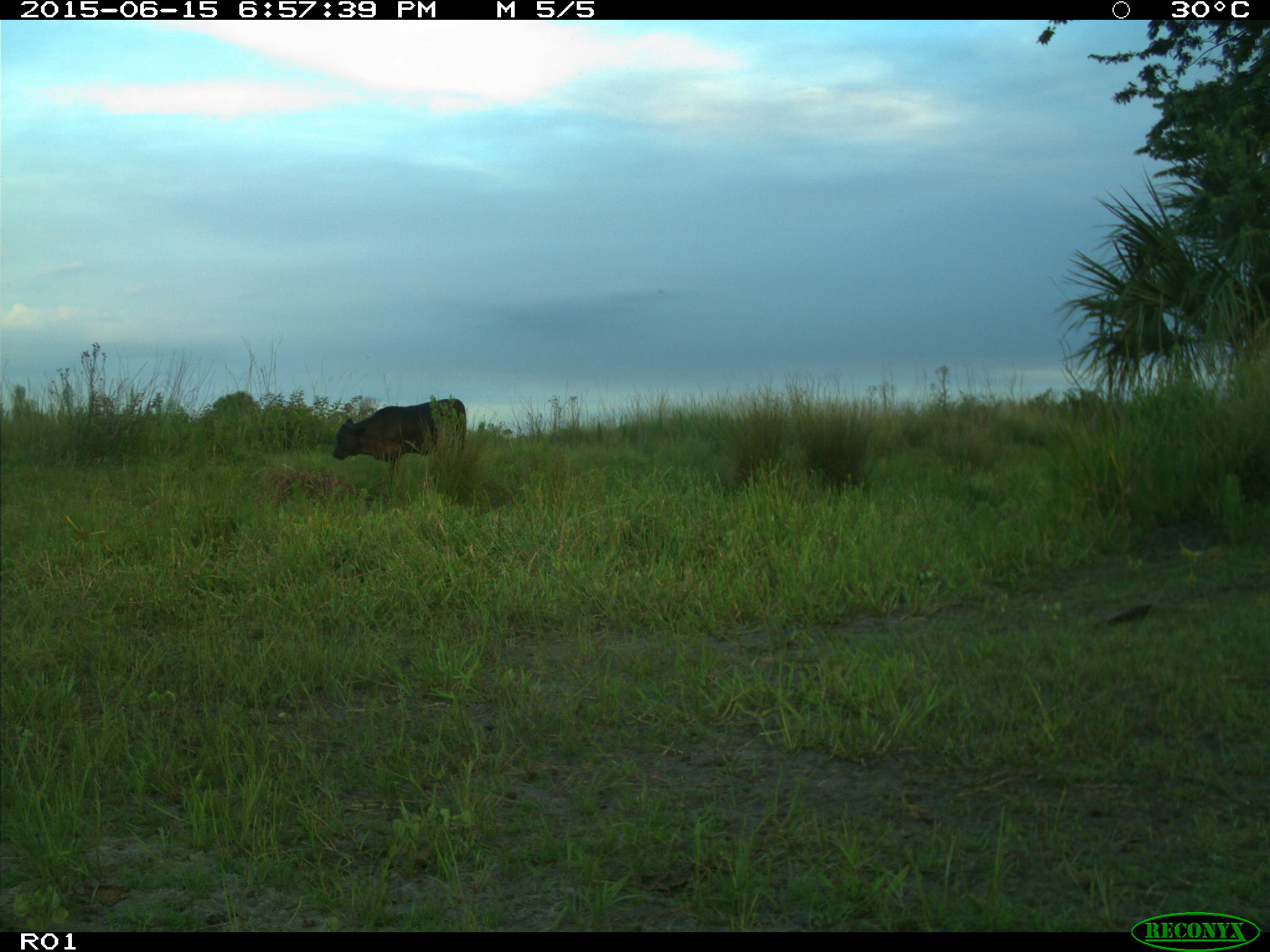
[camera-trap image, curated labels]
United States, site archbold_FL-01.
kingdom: Animalia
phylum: Chordata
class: Mammalia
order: Artiodactyla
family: Bovidae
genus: Bos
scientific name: Bos taurus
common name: domestic cow